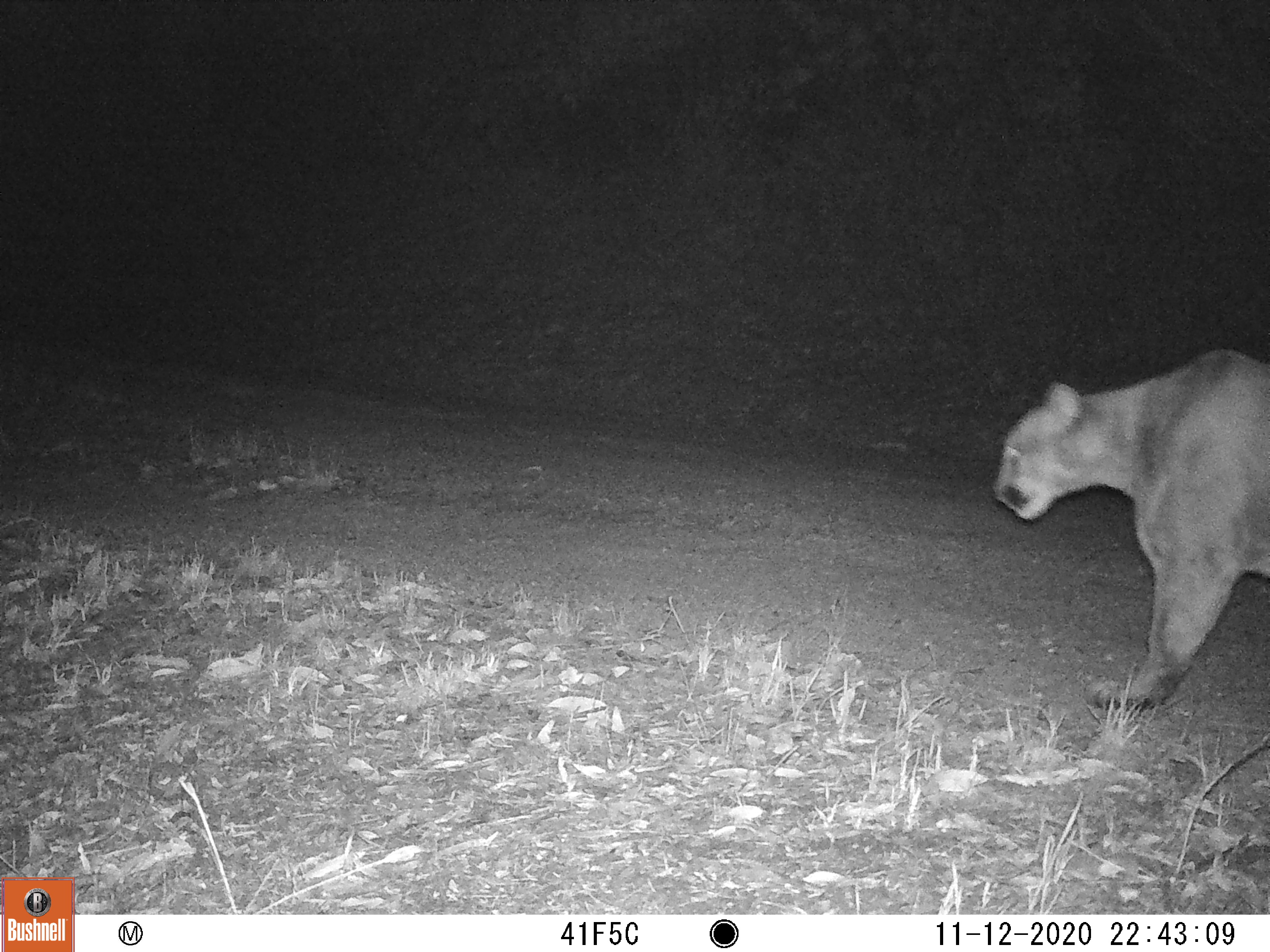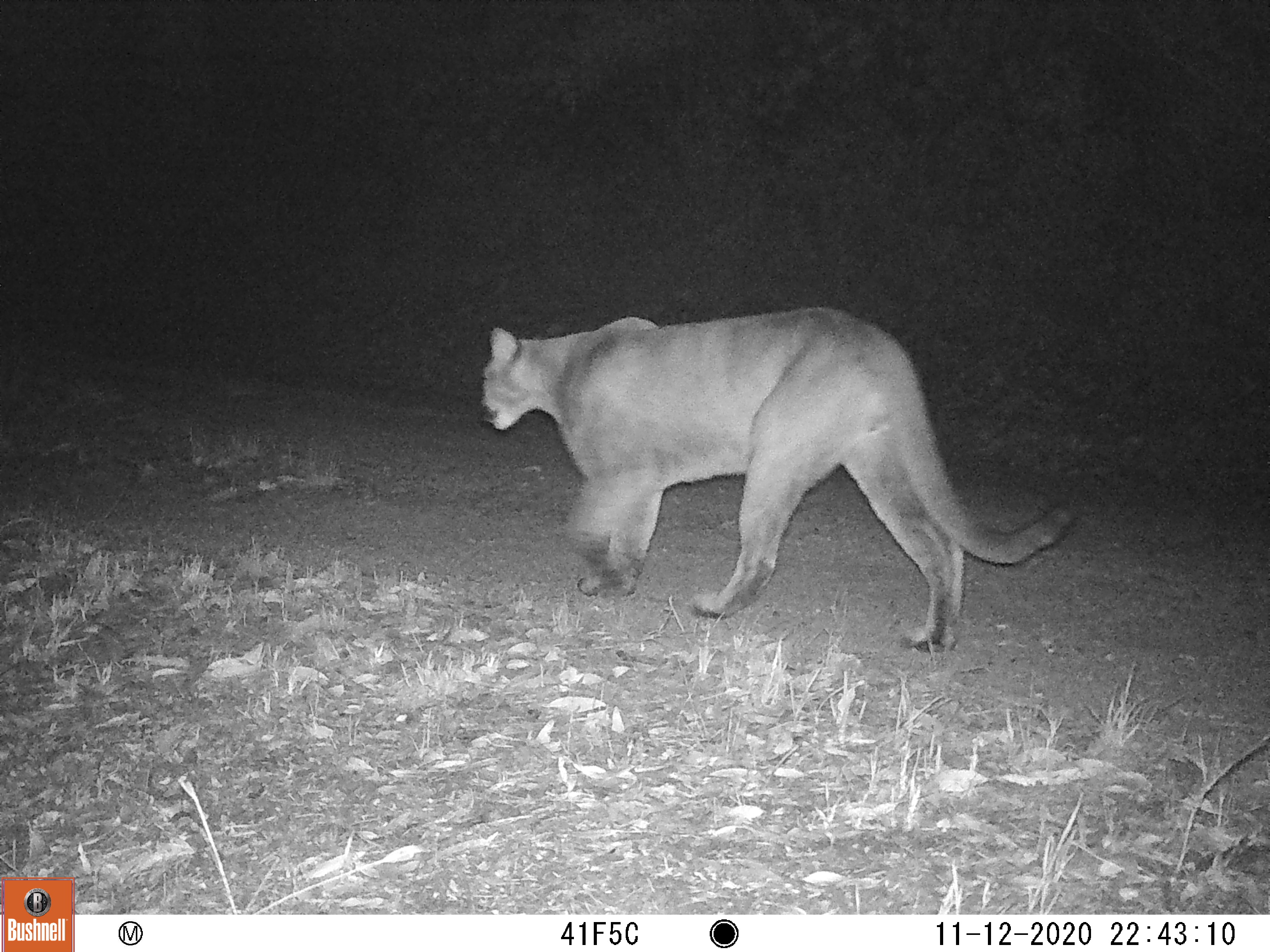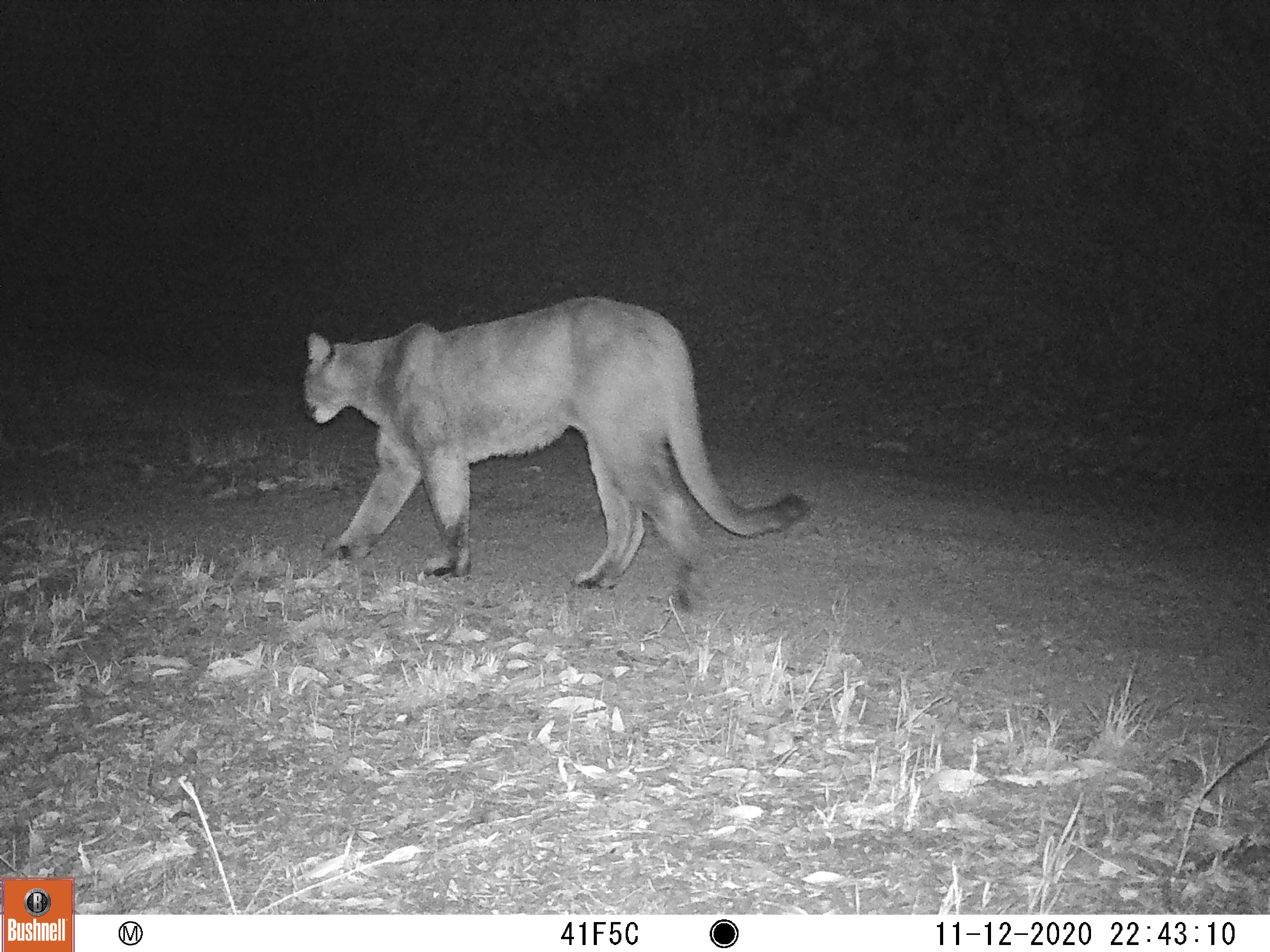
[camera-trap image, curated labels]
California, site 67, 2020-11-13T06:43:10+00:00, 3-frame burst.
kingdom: Animalia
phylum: Chordata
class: Mammalia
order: Carnivora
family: Felidae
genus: Puma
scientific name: Puma concolor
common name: puma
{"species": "puma (Puma concolor)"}